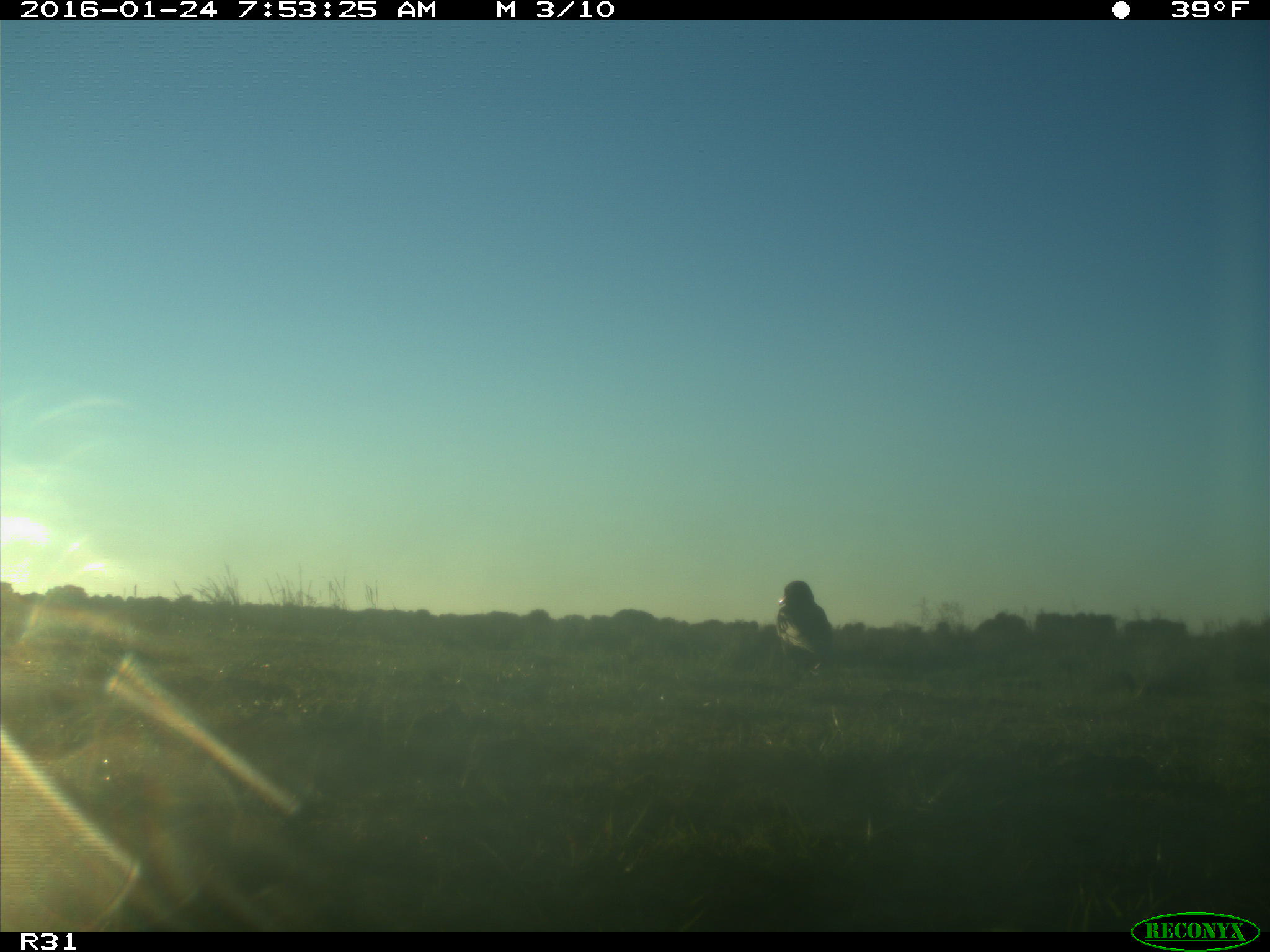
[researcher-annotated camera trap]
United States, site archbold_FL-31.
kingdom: Animalia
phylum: Chordata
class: Aves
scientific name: Aves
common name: birds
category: unidentified bird